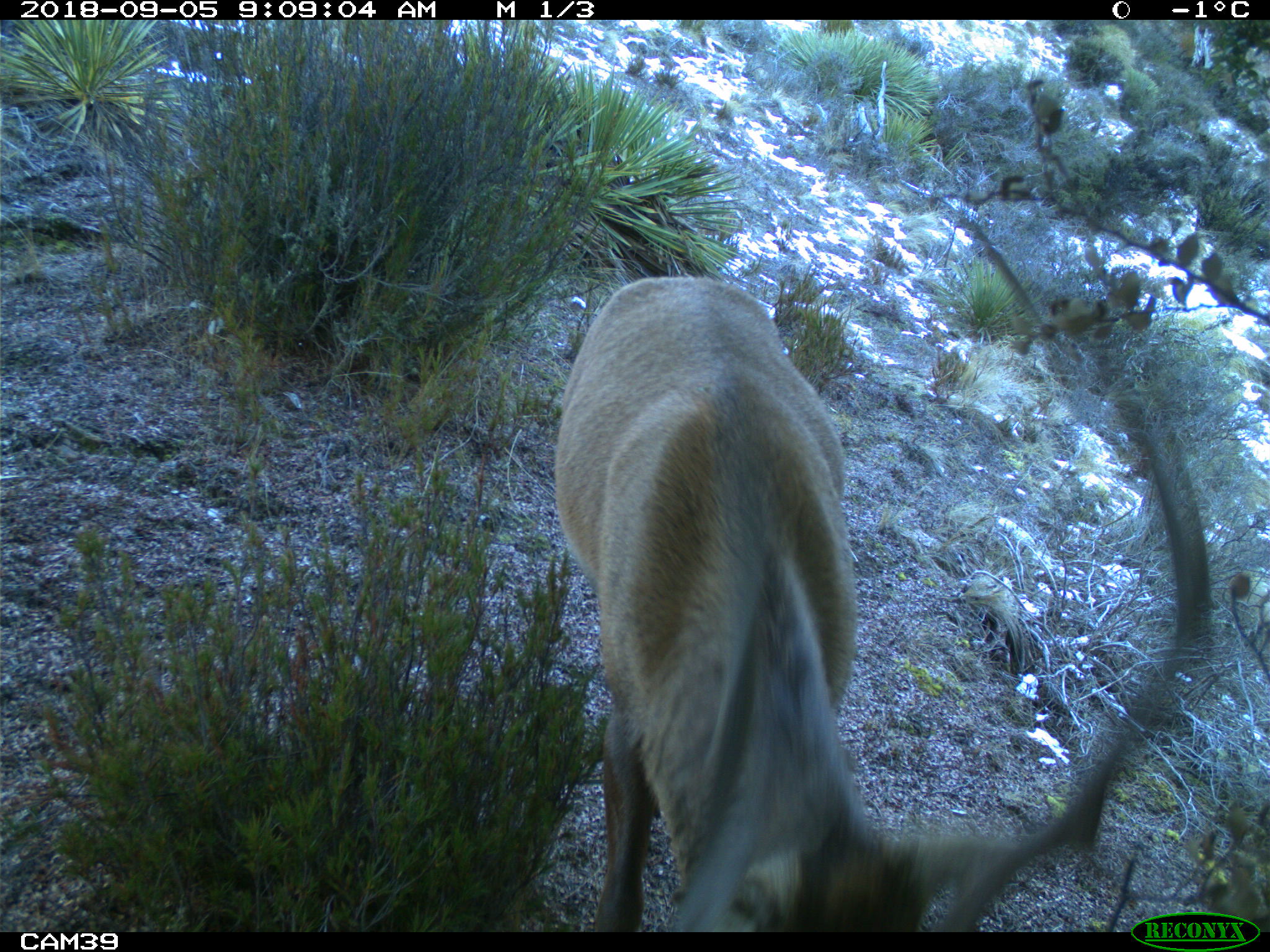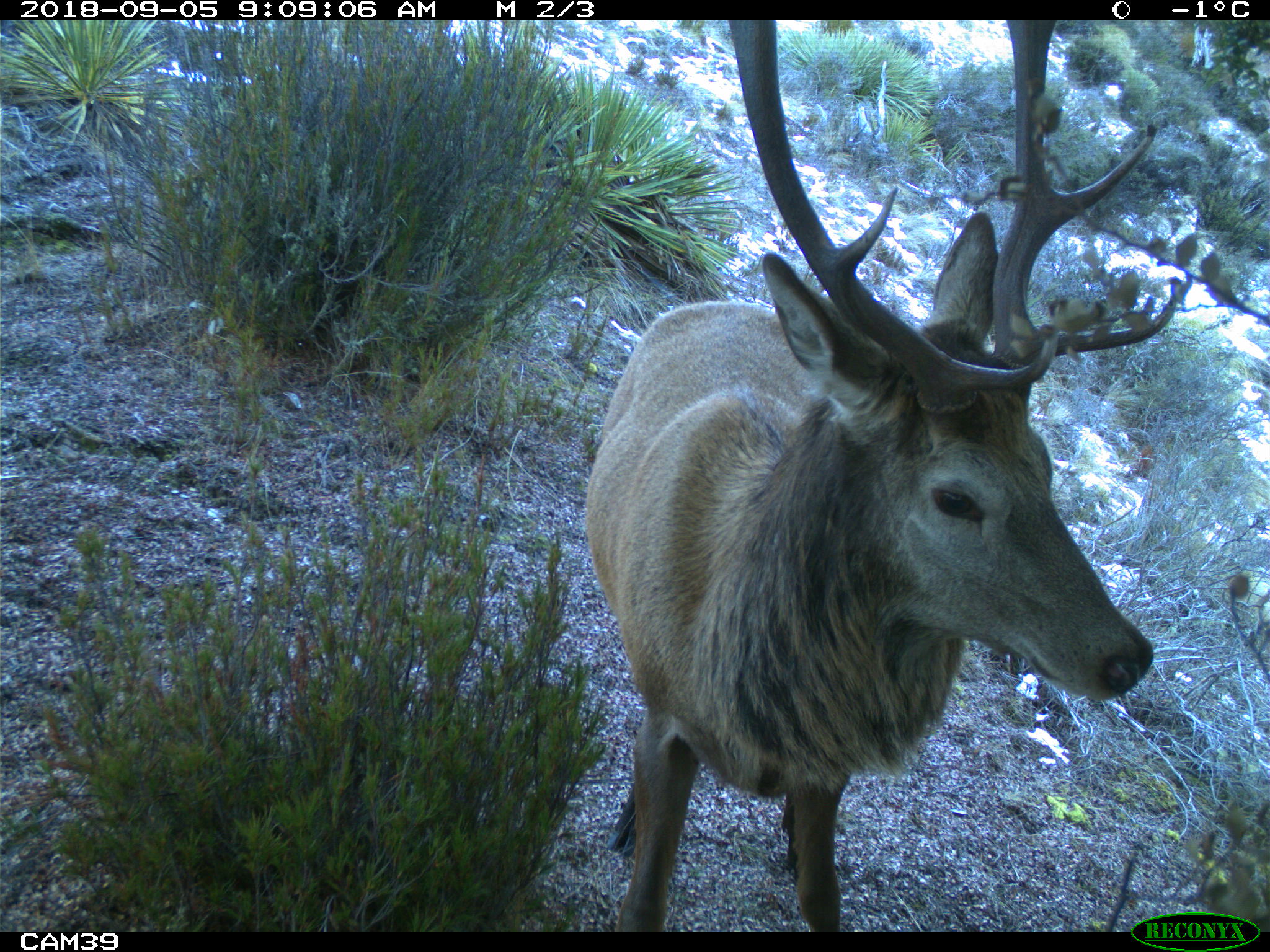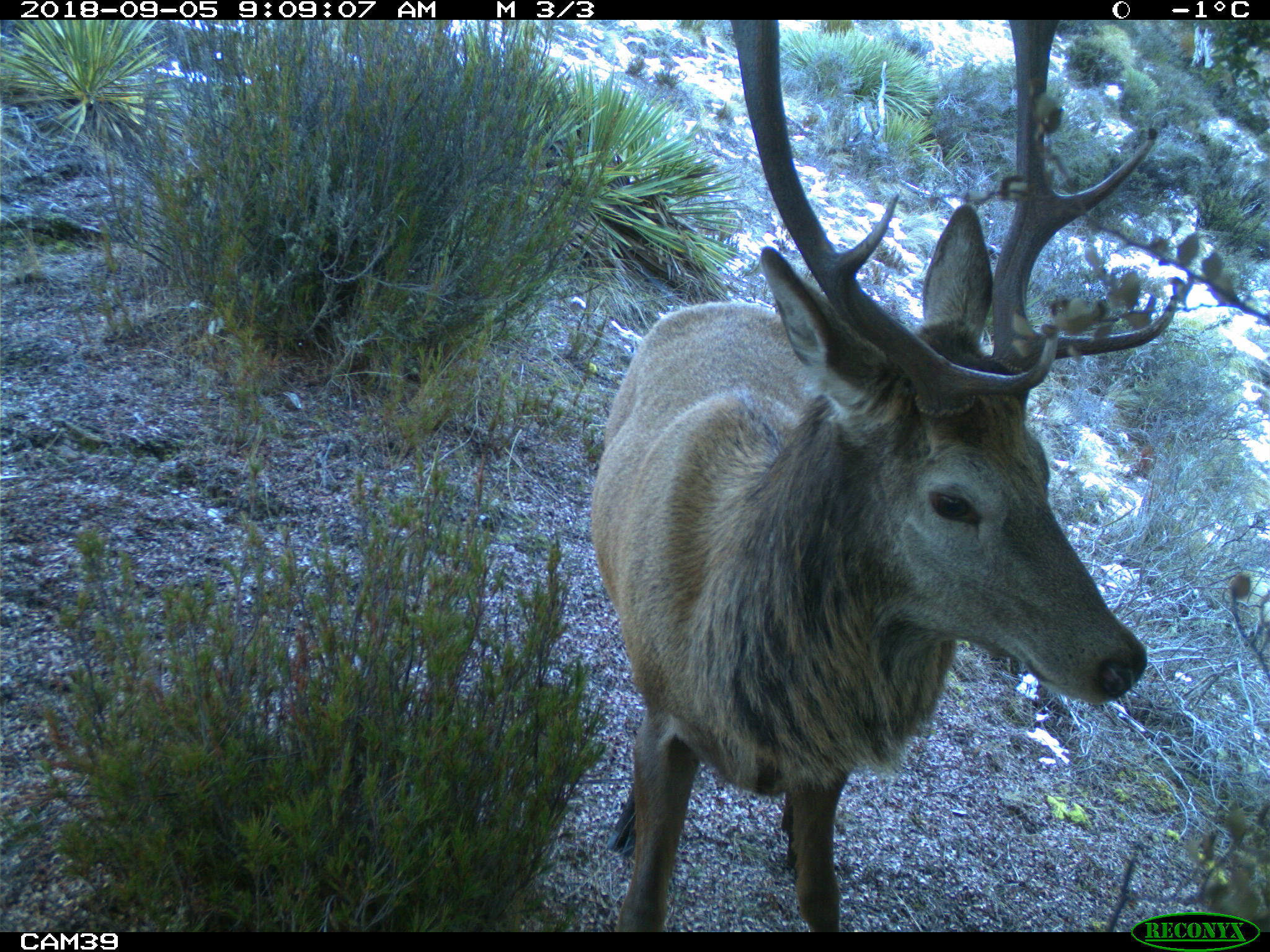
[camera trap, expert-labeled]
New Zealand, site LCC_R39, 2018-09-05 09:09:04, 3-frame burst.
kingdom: Animalia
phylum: Chordata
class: Mammalia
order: Artiodactyla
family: Cervidae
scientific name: Cervidae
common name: deer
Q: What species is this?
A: Deer (Cervidae).